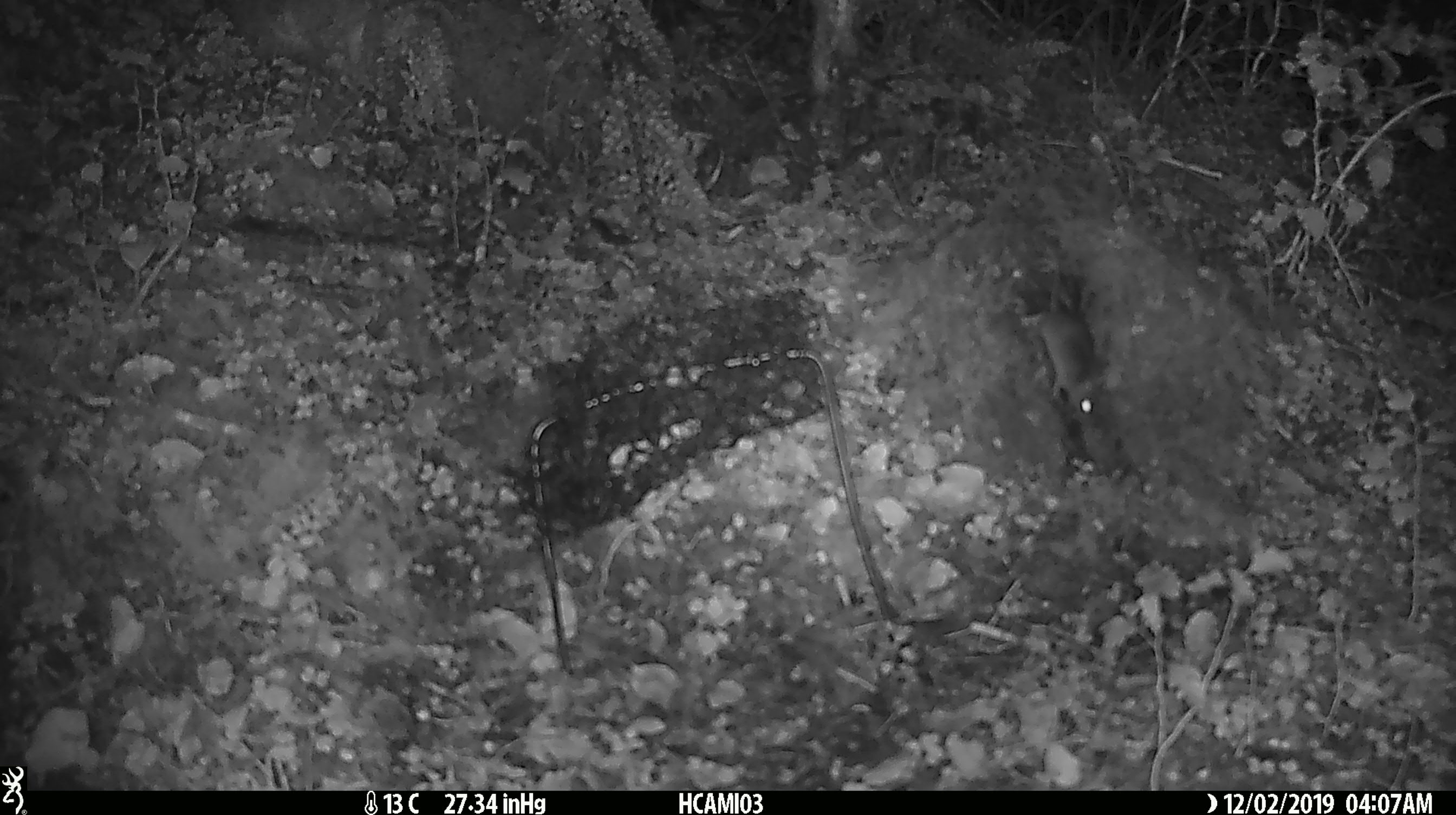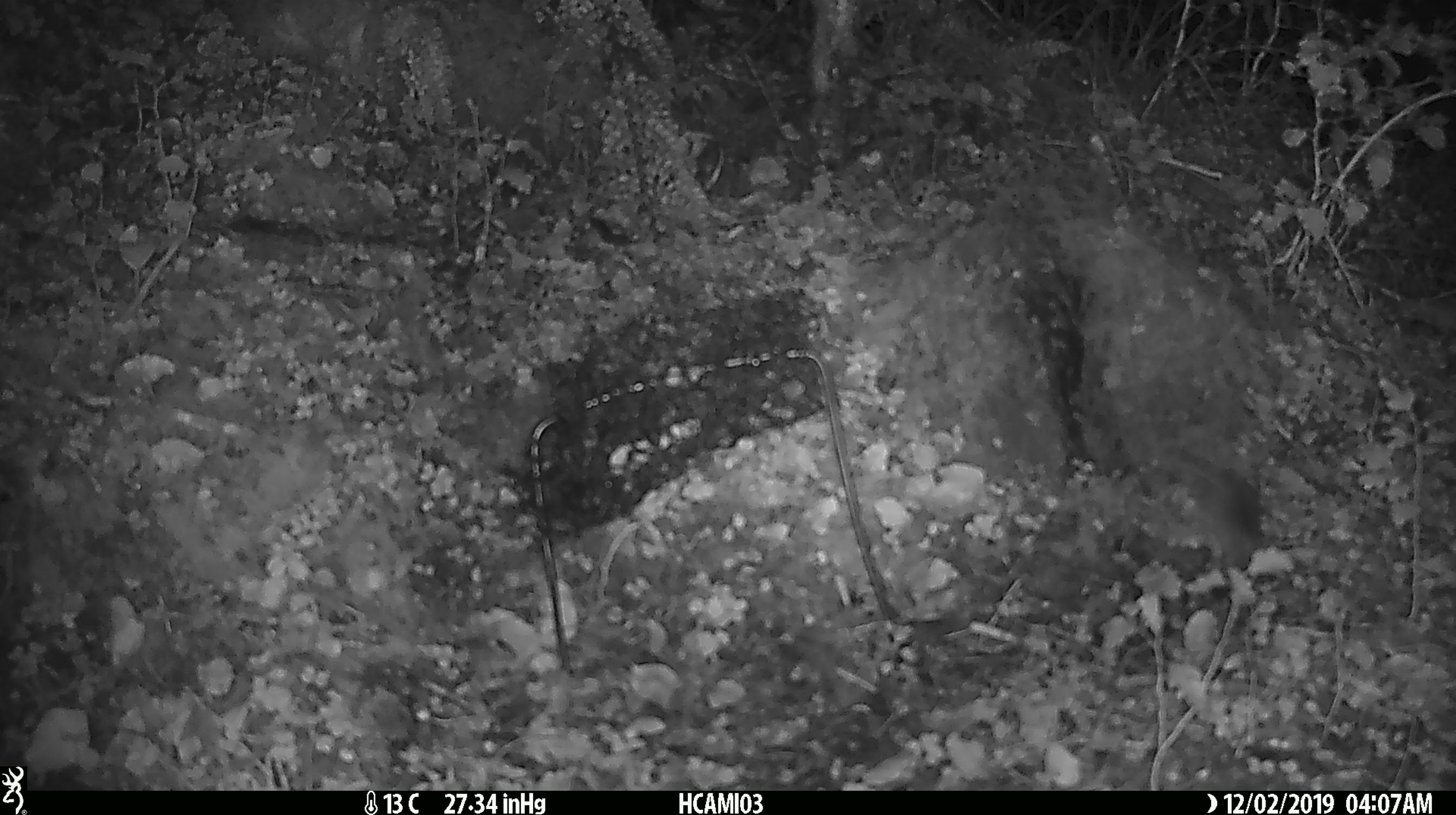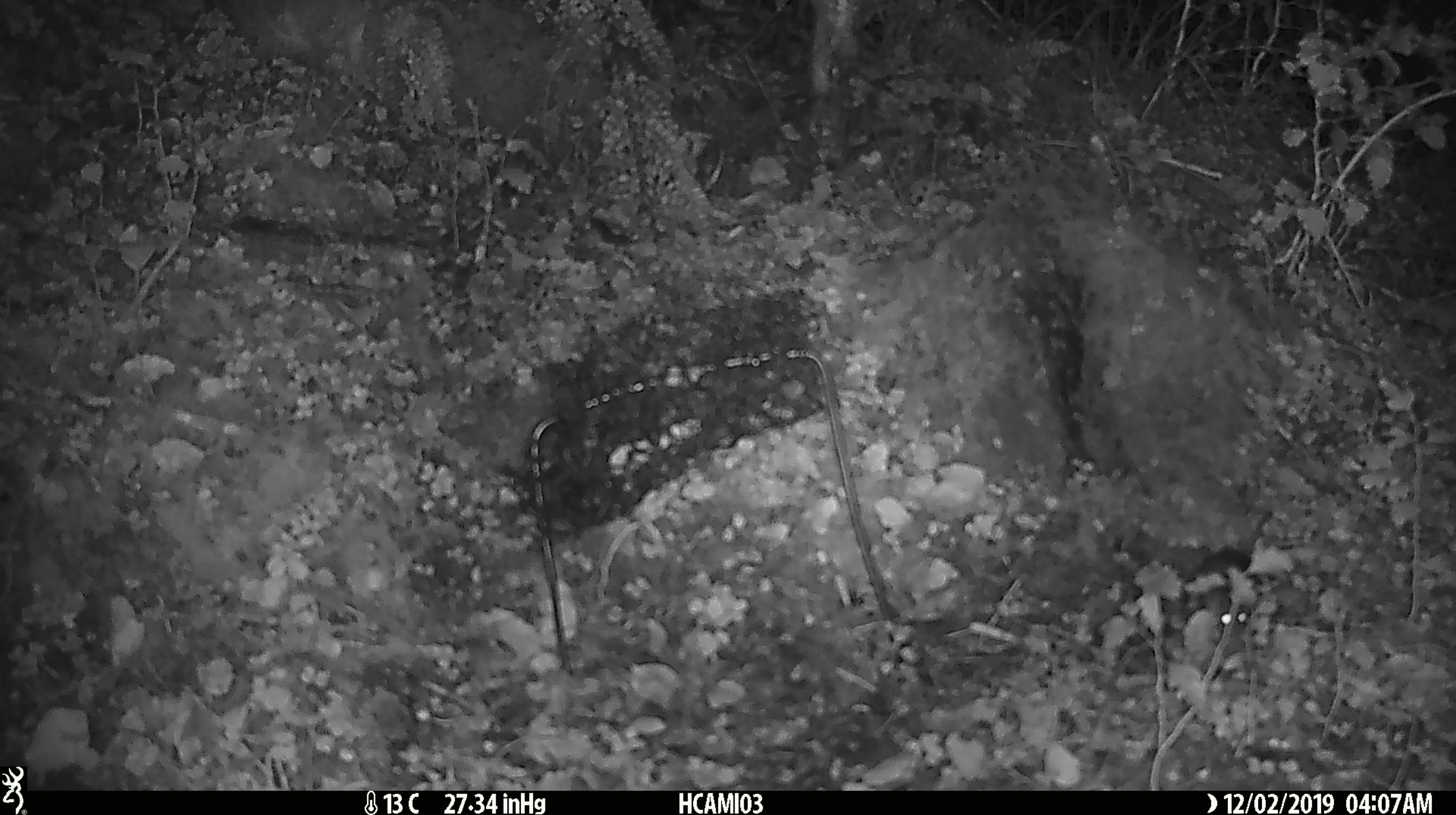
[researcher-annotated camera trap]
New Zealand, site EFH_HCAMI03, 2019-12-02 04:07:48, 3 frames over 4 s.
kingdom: Animalia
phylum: Chordata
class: Mammalia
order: Rodentia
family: Muridae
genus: Mus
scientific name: Mus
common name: mouse